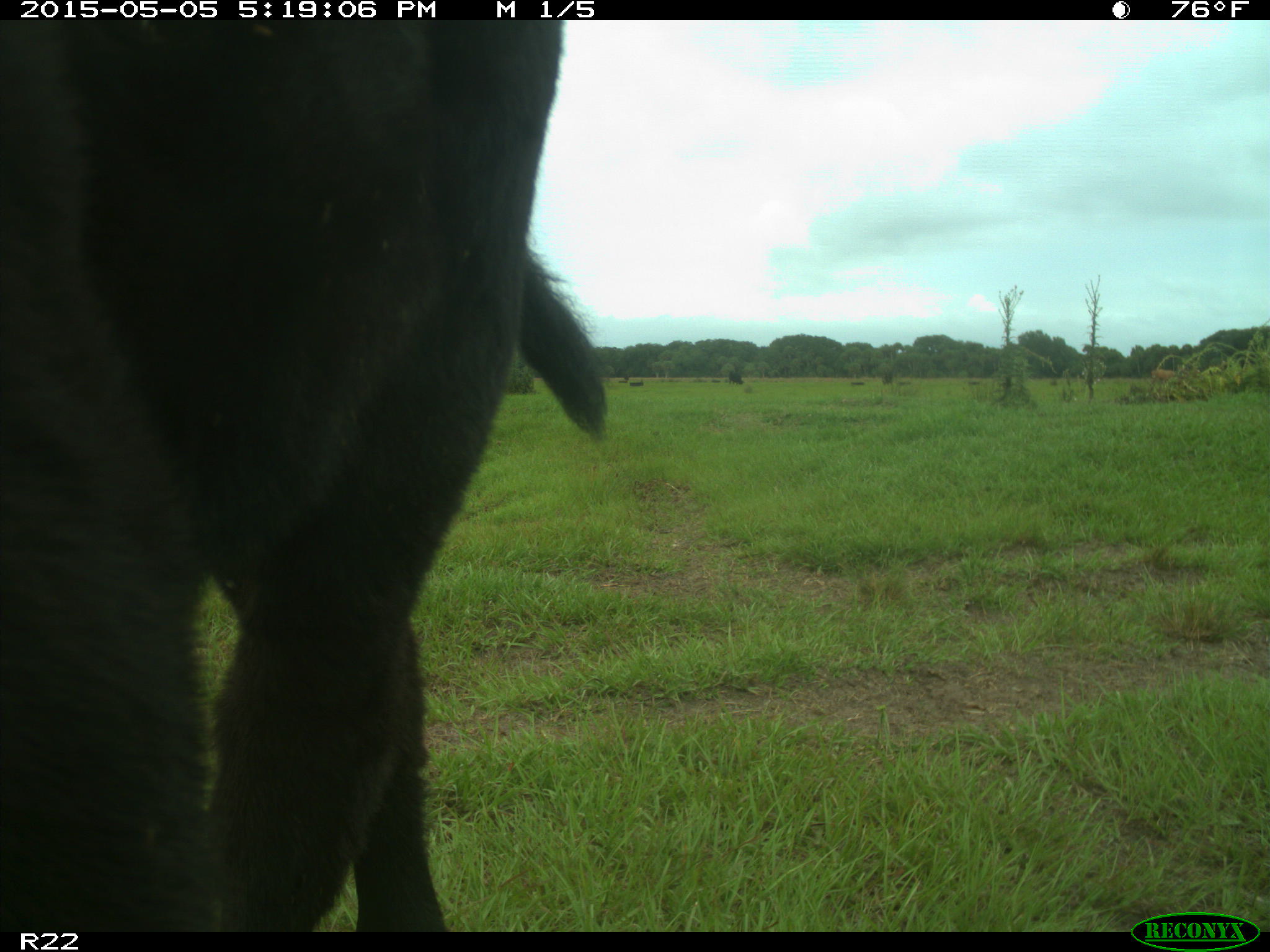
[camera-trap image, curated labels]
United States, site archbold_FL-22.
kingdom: Animalia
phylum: Chordata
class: Mammalia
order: Artiodactyla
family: Bovidae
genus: Bos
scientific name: Bos taurus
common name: domestic cow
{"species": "Bos taurus (domestic cow)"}